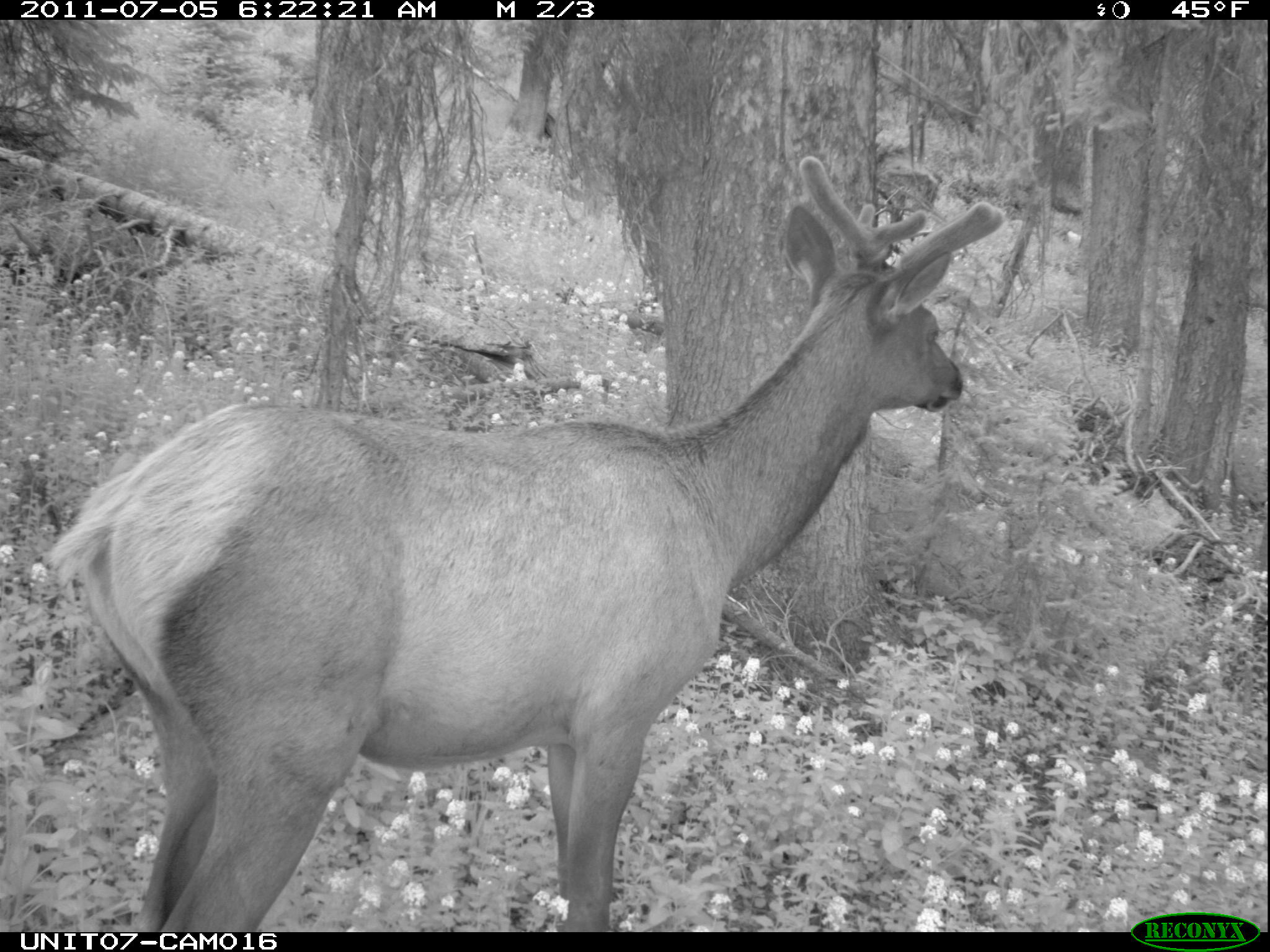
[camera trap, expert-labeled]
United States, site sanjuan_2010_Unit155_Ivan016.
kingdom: Animalia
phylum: Chordata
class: Mammalia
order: Artiodactyla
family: Cervidae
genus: Cervus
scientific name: Cervus elaphus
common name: red deer